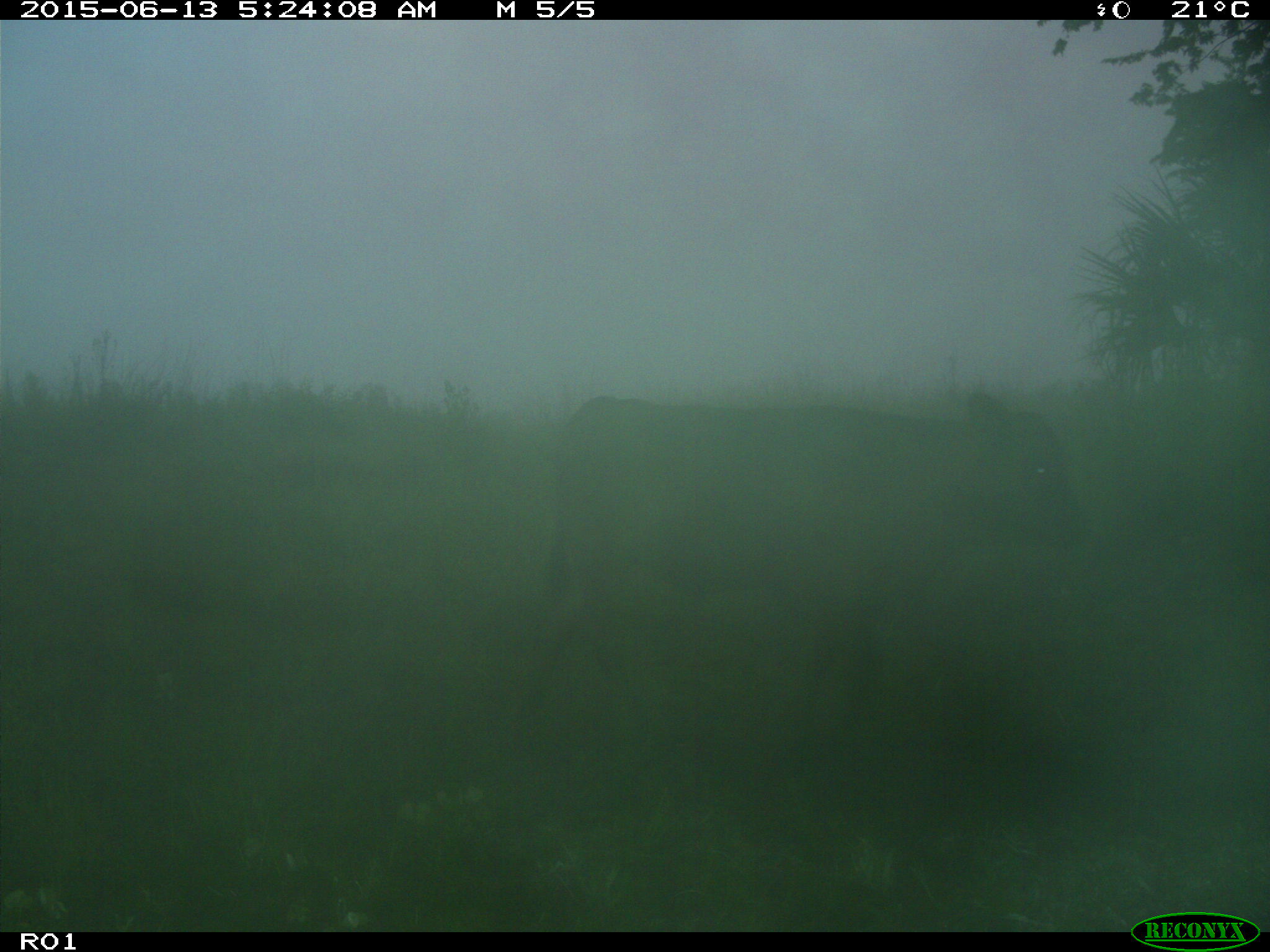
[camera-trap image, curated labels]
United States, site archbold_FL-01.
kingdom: Animalia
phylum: Chordata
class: Mammalia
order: Artiodactyla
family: Bovidae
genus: Bos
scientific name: Bos taurus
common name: domestic cow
Bos taurus (domestic cow).